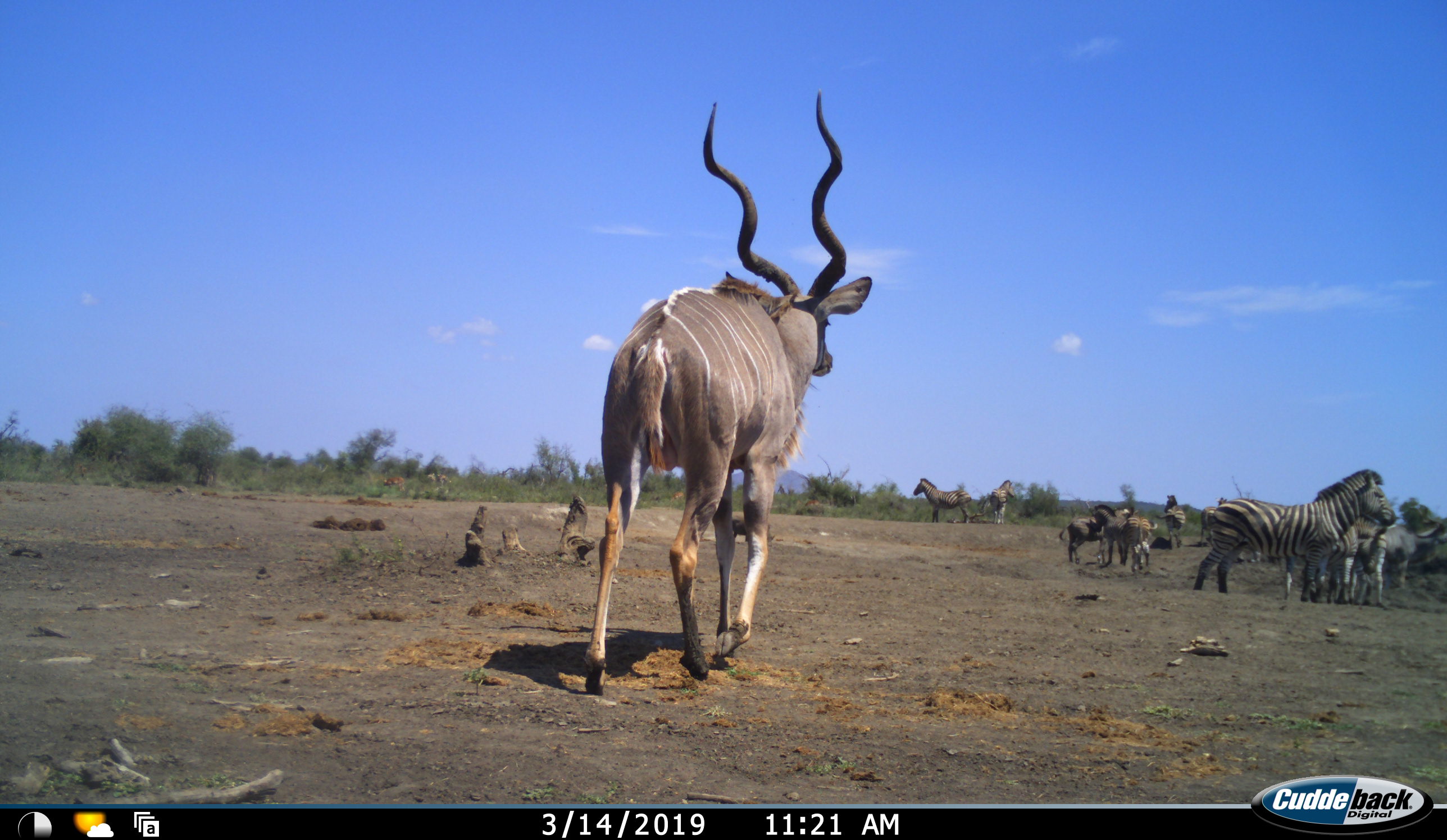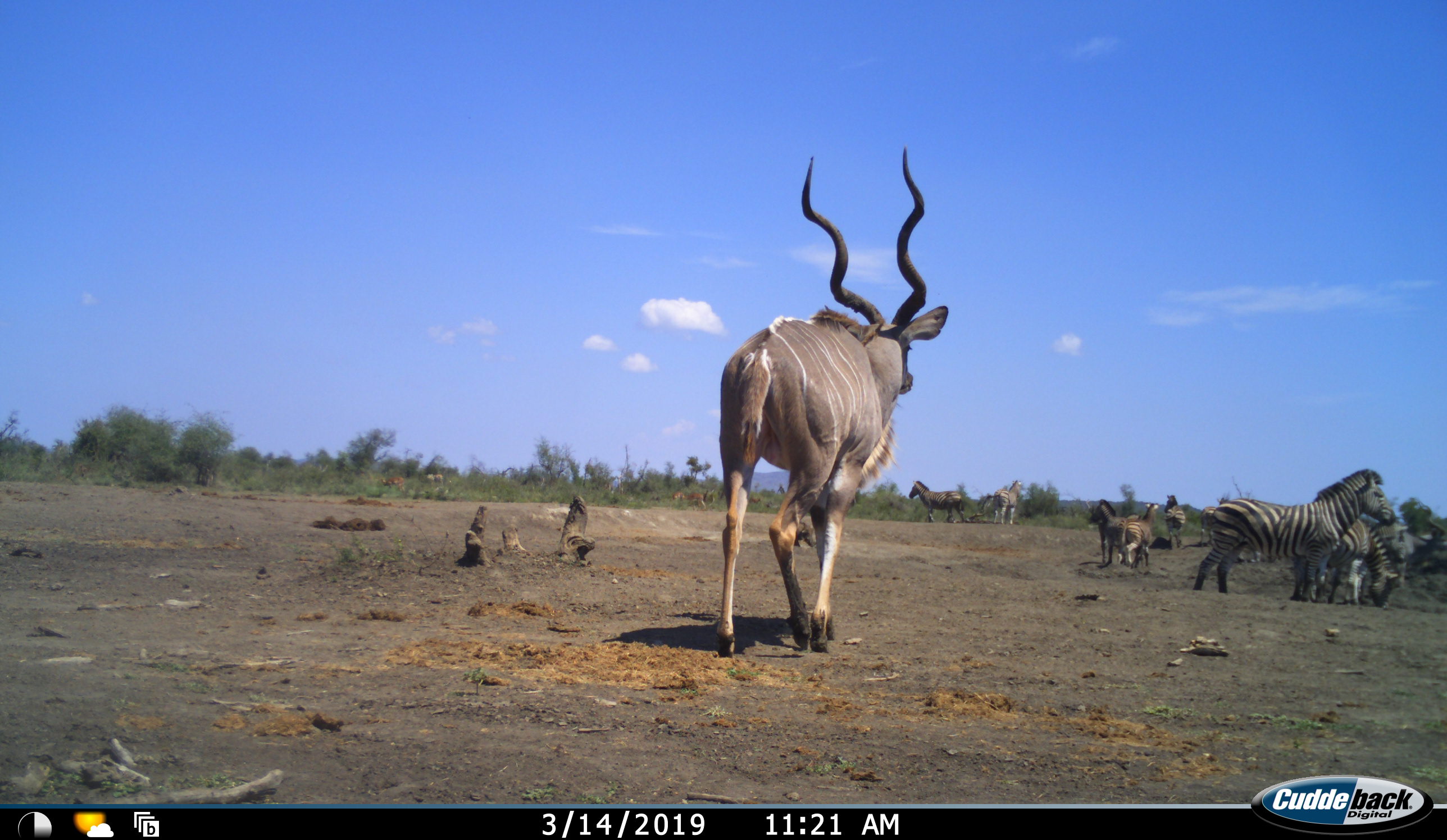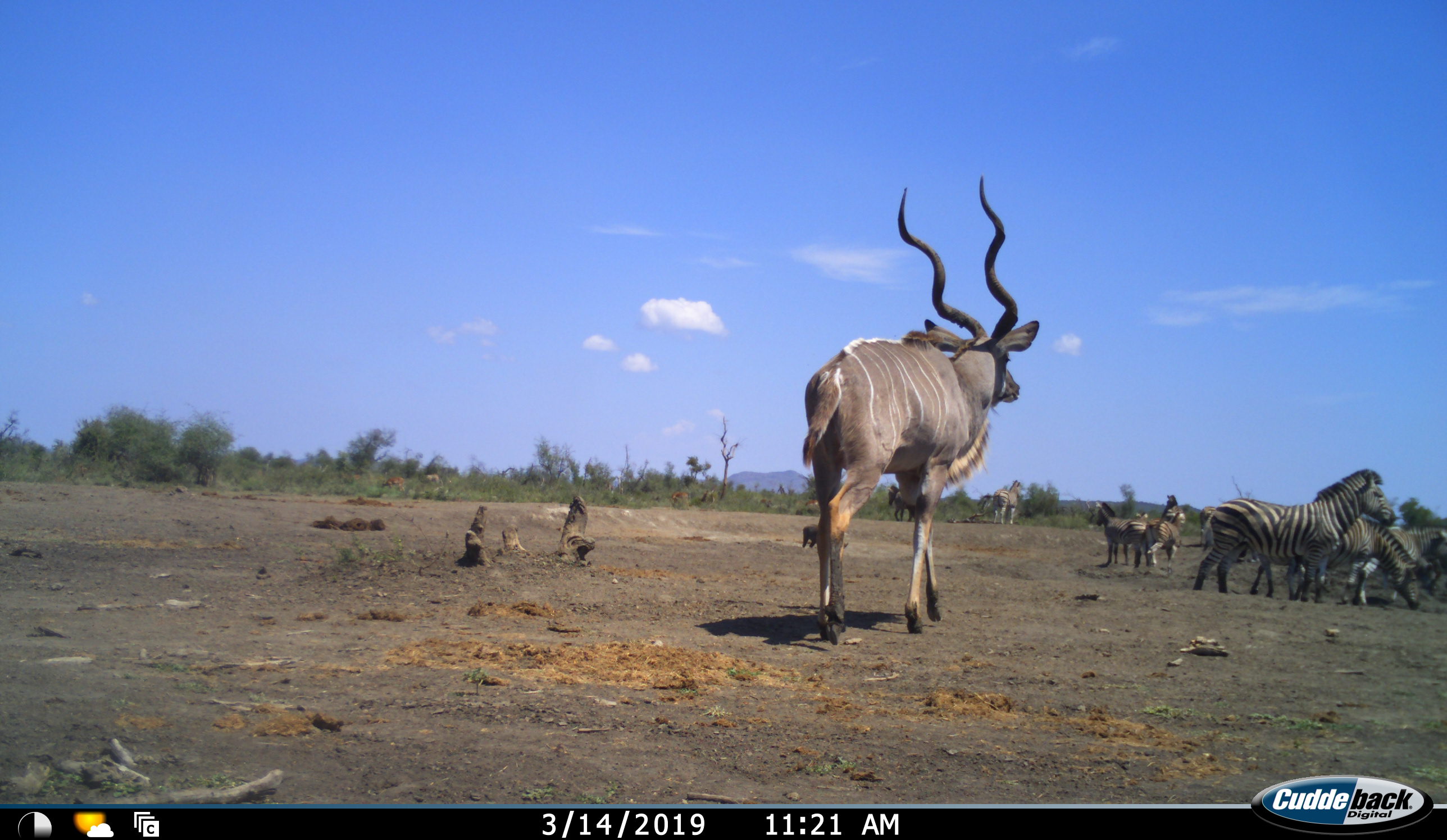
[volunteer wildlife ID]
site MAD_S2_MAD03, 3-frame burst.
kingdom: Animalia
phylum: Chordata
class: Mammalia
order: Perissodactyla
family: Equidae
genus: Equus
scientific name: Equus quagga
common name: plains zebra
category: zebraplains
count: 11-50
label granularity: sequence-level